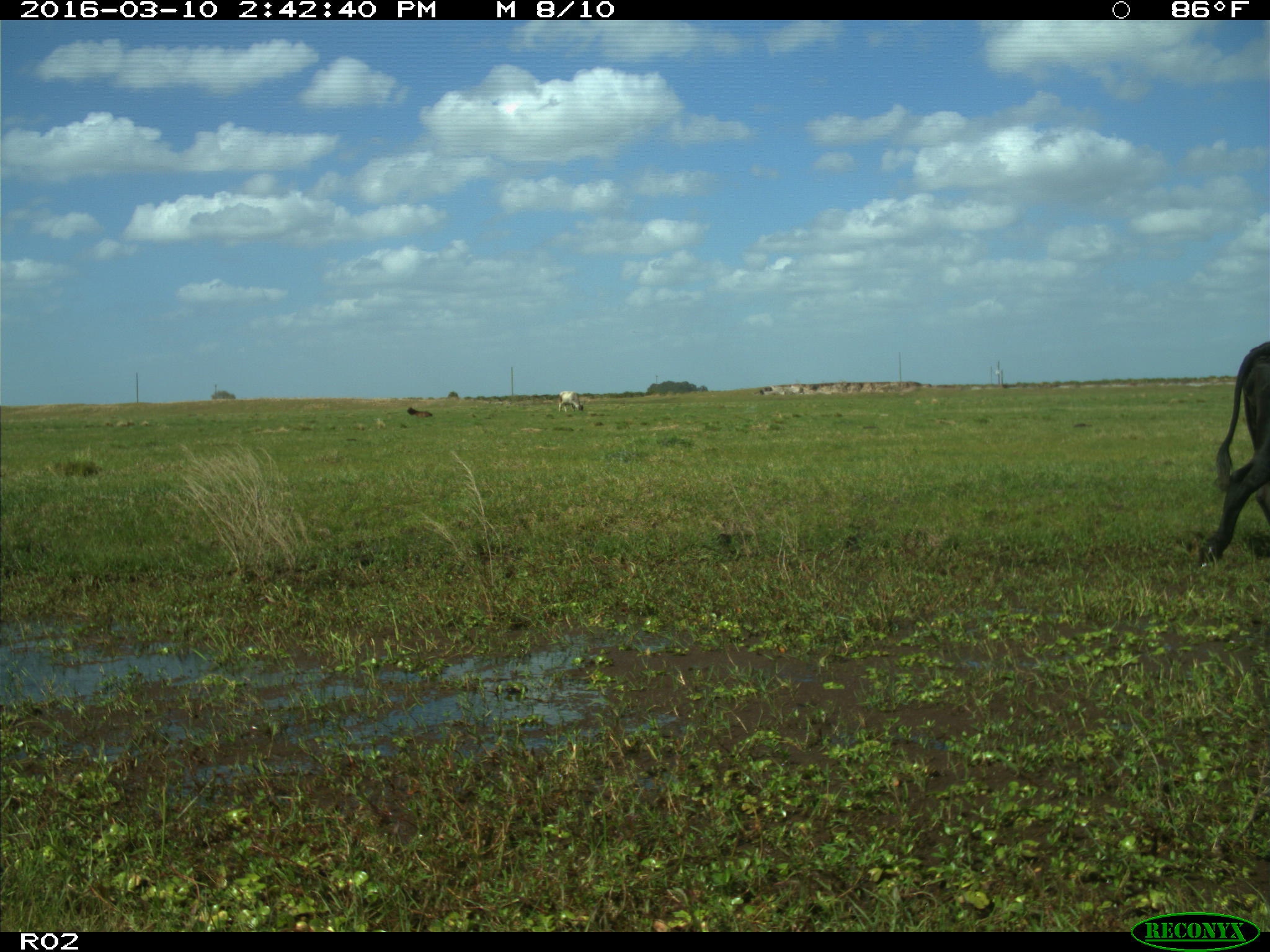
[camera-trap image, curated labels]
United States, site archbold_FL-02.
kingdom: Animalia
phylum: Chordata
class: Mammalia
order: Artiodactyla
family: Bovidae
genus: Bos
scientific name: Bos taurus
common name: domestic cow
Bos taurus (domestic cow).